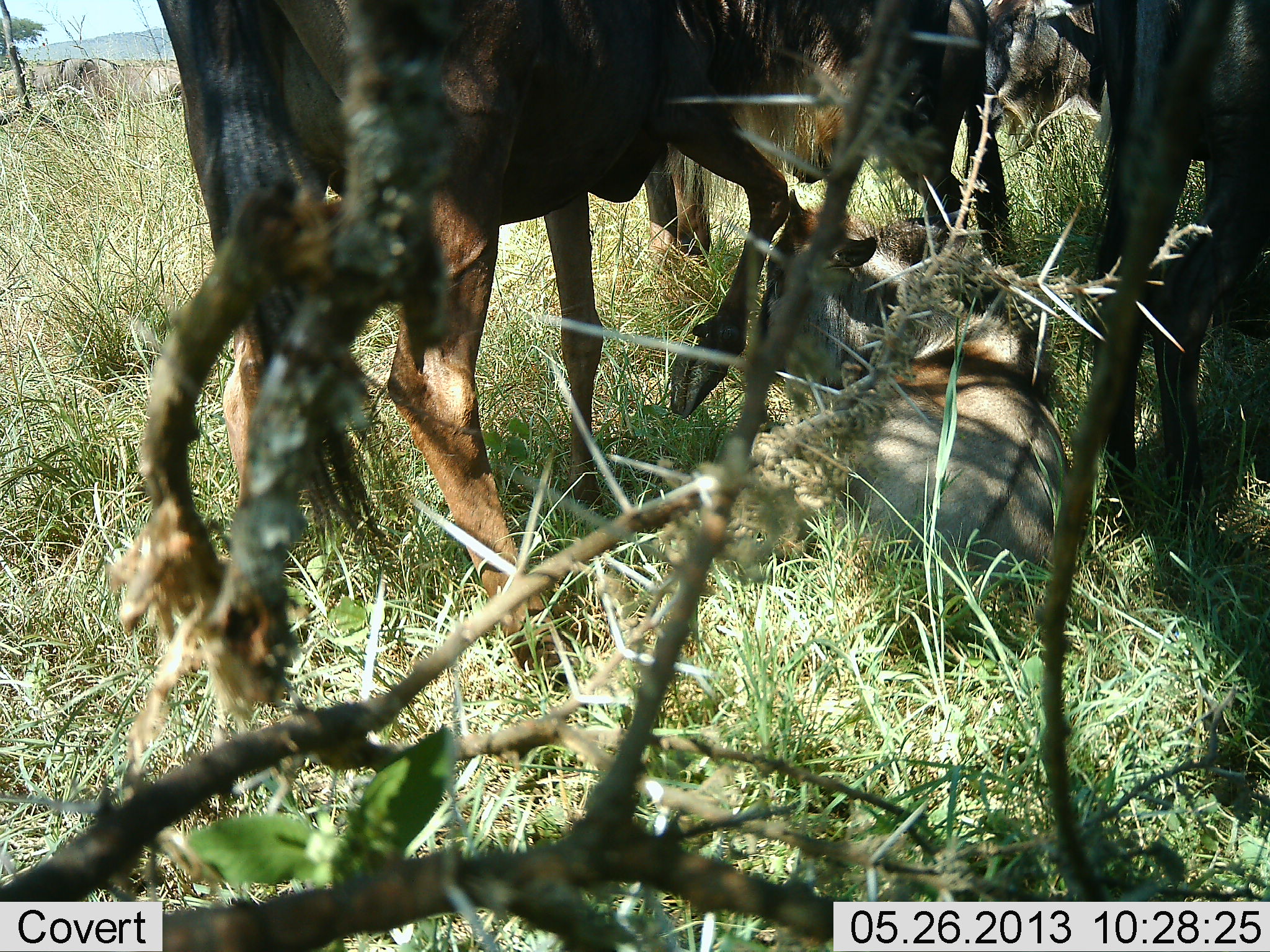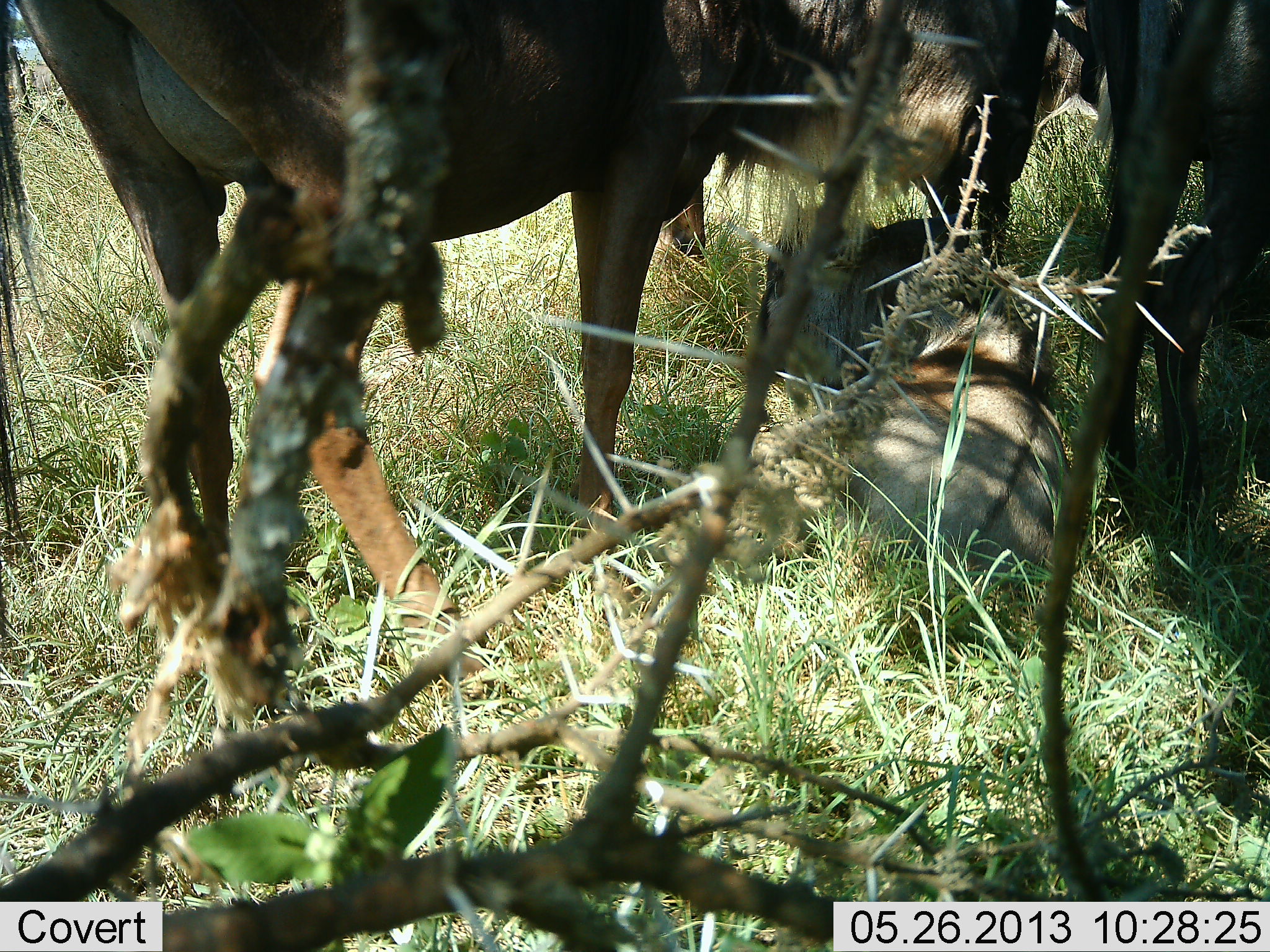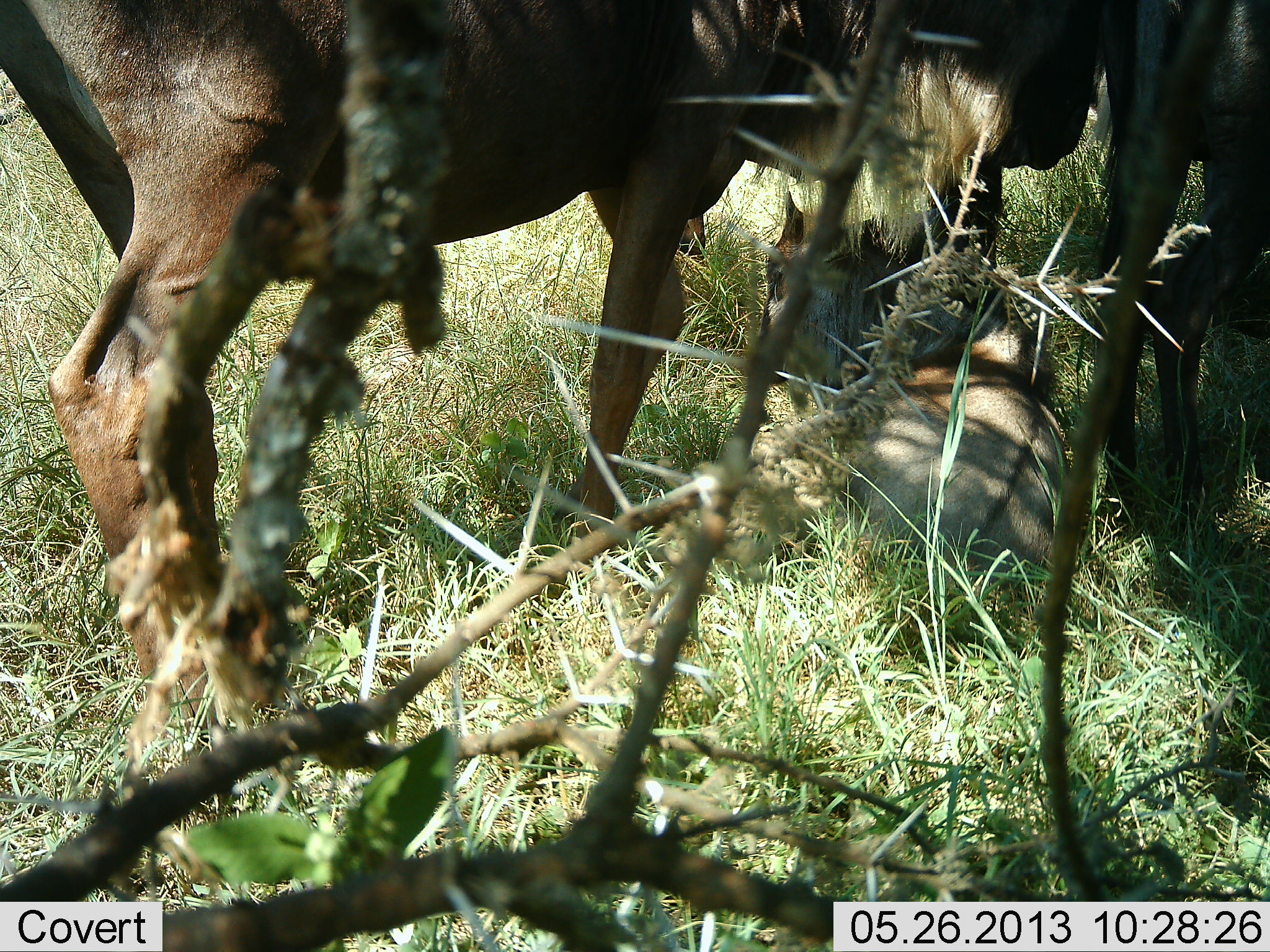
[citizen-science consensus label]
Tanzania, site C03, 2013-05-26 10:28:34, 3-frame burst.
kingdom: Animalia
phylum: Chordata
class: Mammalia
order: Artiodactyla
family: Bovidae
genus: Connochaetes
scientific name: Connochaetes taurinus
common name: blue wildebeest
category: wildebeest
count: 4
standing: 79%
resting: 86%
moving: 24%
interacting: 14%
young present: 69%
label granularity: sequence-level